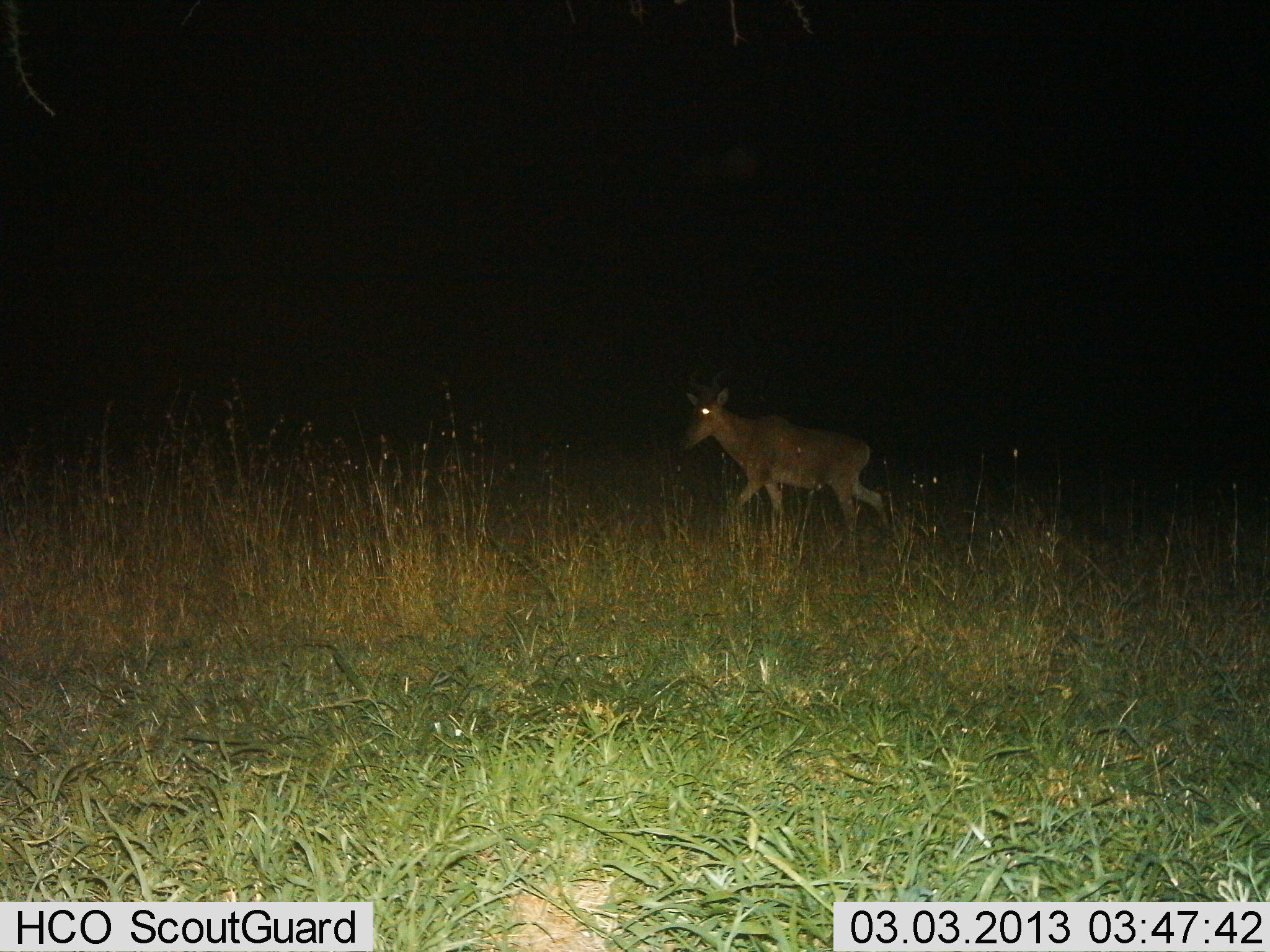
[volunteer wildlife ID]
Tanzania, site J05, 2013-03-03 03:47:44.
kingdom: Animalia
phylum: Chordata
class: Mammalia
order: Artiodactyla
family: Bovidae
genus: Alcelaphus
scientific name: Alcelaphus buselaphus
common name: hartebeest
Hartebeest (Alcelaphus buselaphus), count 1. Behavior (volunteer vote fractions): standing 8%, resting 0%, moving 96%, interacting 0%. Young present (vote fraction): 0%. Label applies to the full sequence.